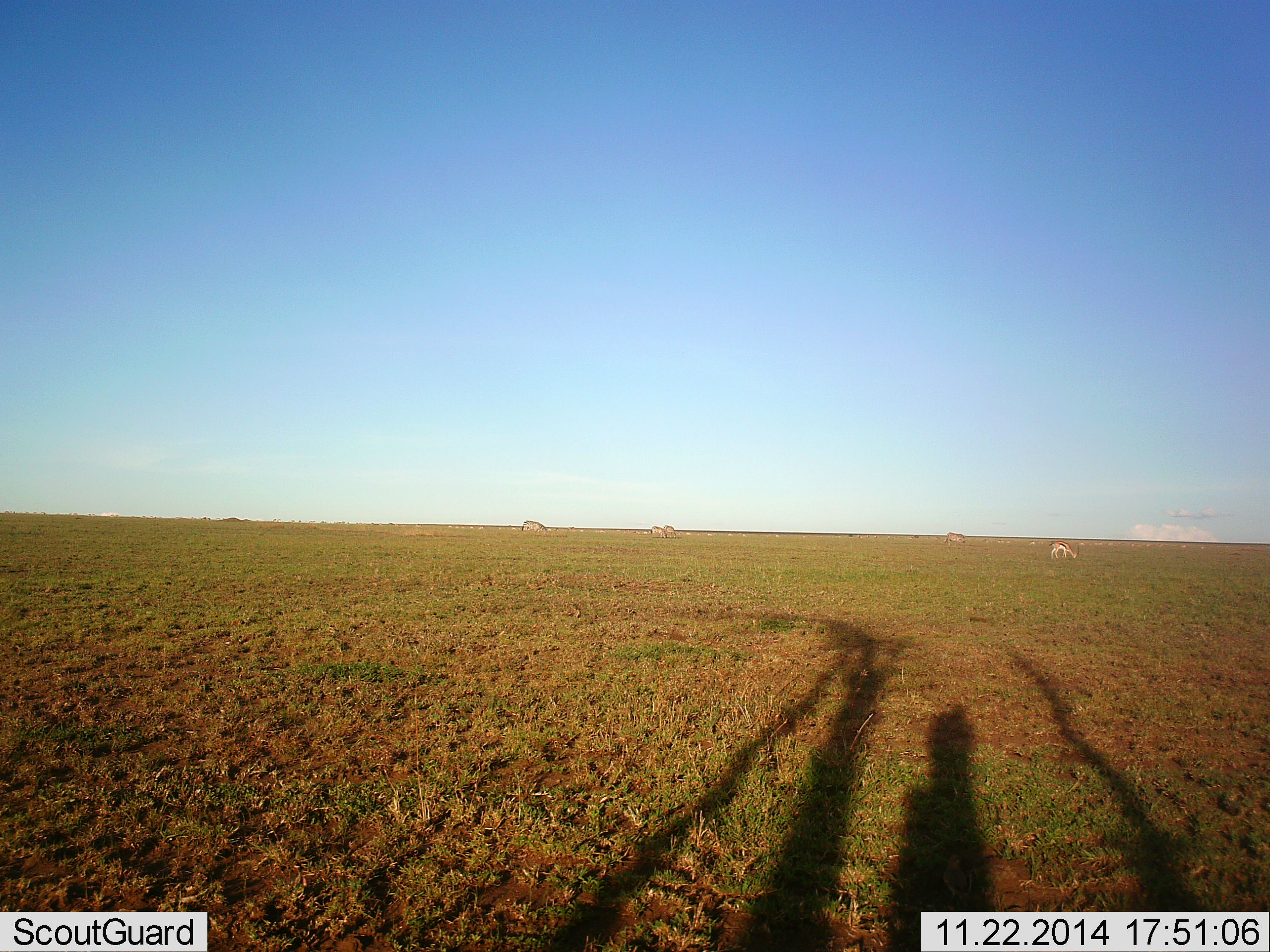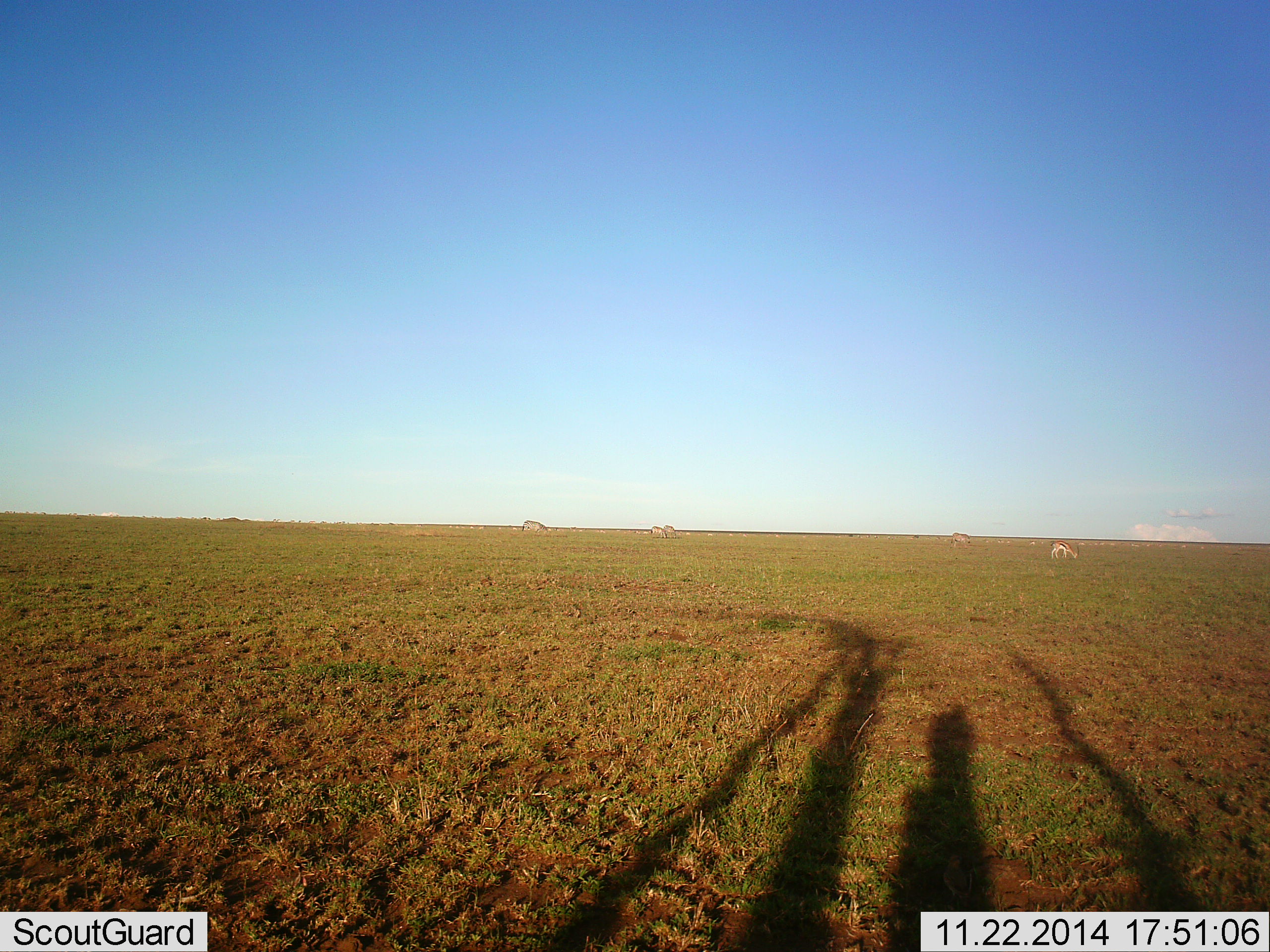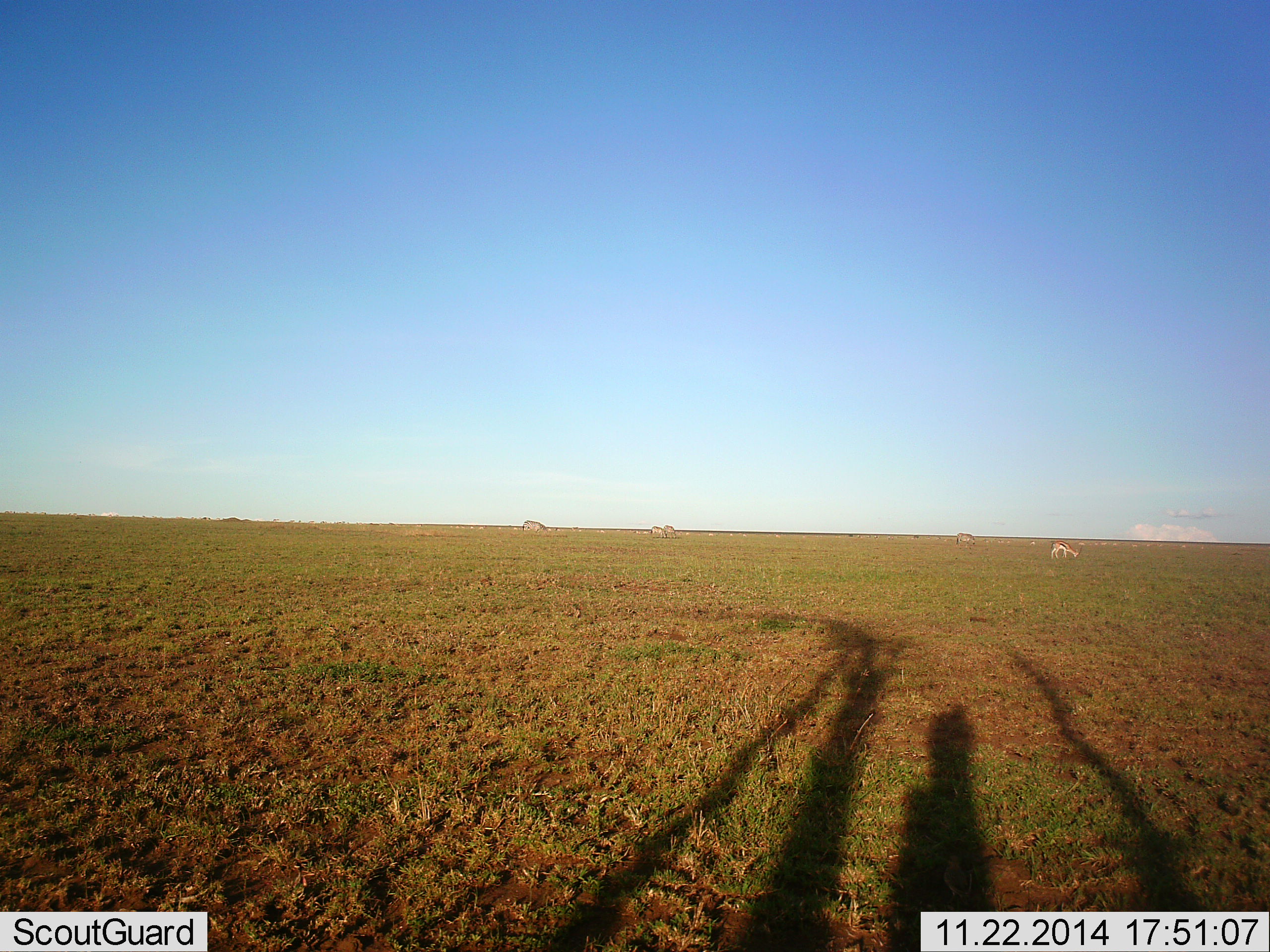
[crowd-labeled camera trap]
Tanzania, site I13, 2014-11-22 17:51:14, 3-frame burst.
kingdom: Animalia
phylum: Chordata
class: Mammalia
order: Artiodactyla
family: Bovidae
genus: Eudorcas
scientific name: Eudorcas thomsonii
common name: thomson's gazelle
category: gazellethomsons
Gazellethomsons (thomson's gazelle) (Eudorcas thomsonii), count 3. Behavior (volunteer vote fractions): standing 11%, resting 0%, moving 11%, interacting 0%. Young present (vote fraction): 0%. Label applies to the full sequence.